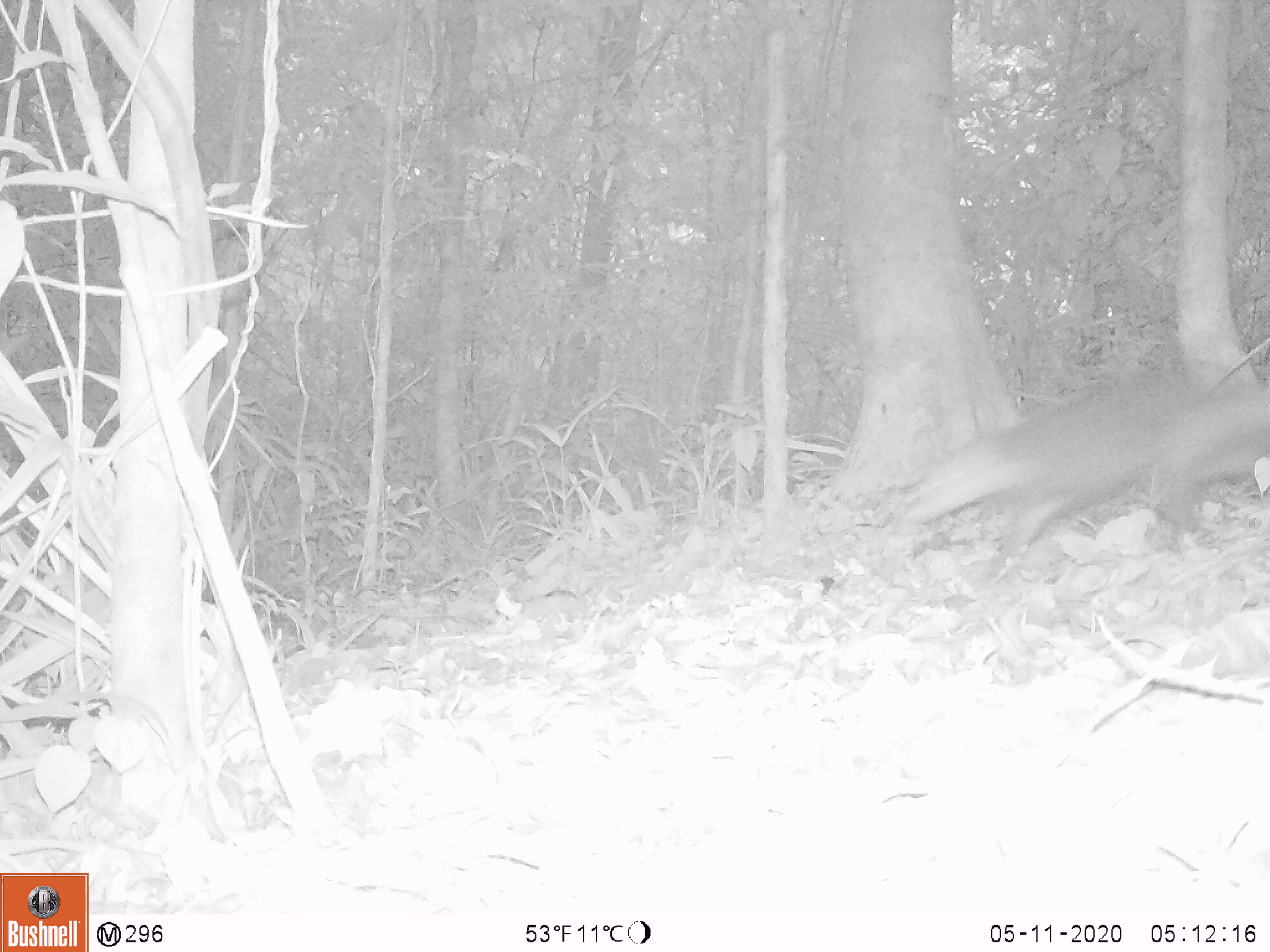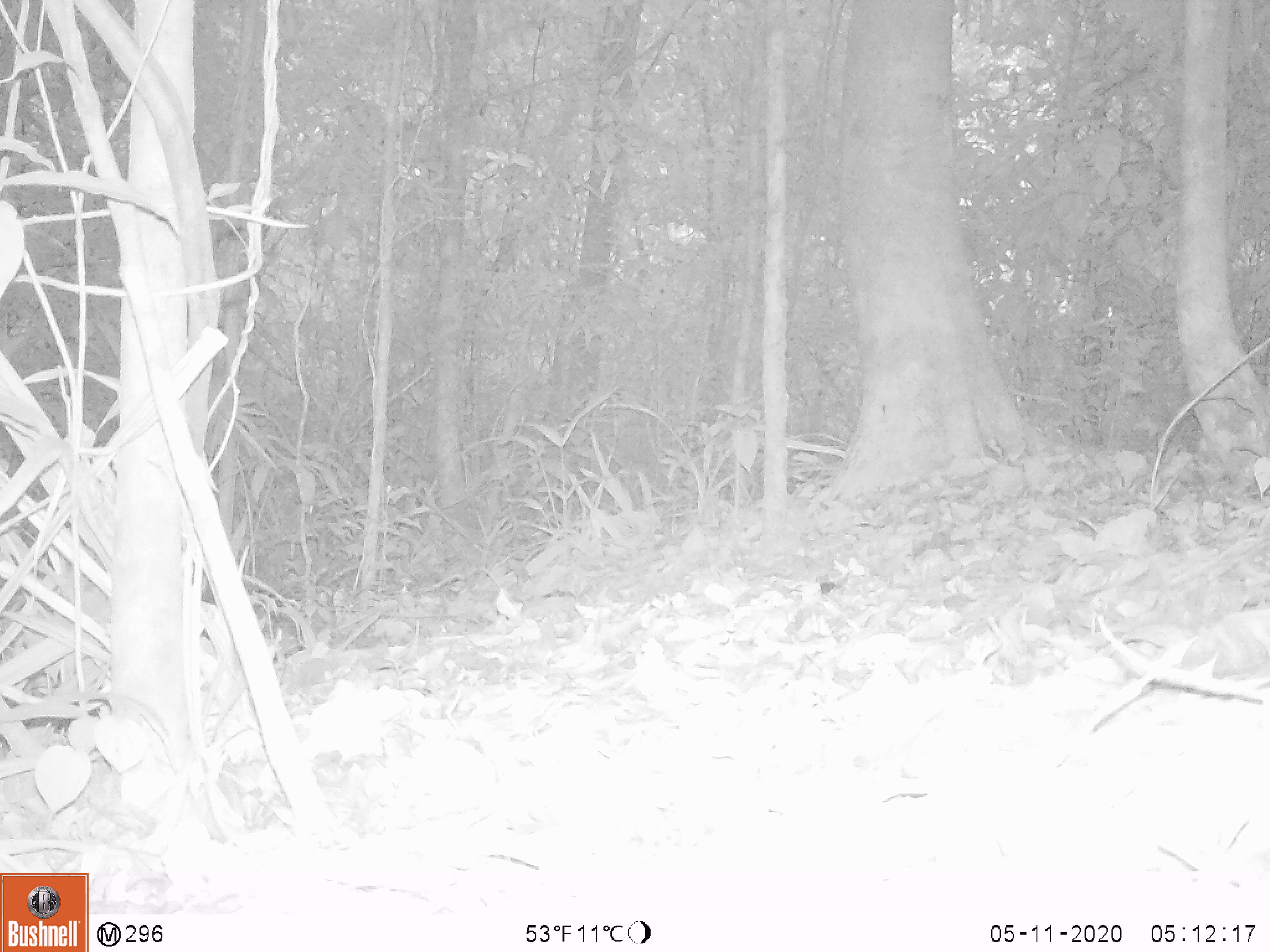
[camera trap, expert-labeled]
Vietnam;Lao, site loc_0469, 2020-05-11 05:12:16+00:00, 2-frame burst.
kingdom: Animalia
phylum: Chordata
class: Mammalia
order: Carnivora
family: Herpestidae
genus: Urva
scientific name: Urva urva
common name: crab-eating mongoose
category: crab eating mongoose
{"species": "crab eating mongoose (crab-eating mongoose) (Urva urva)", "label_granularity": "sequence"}